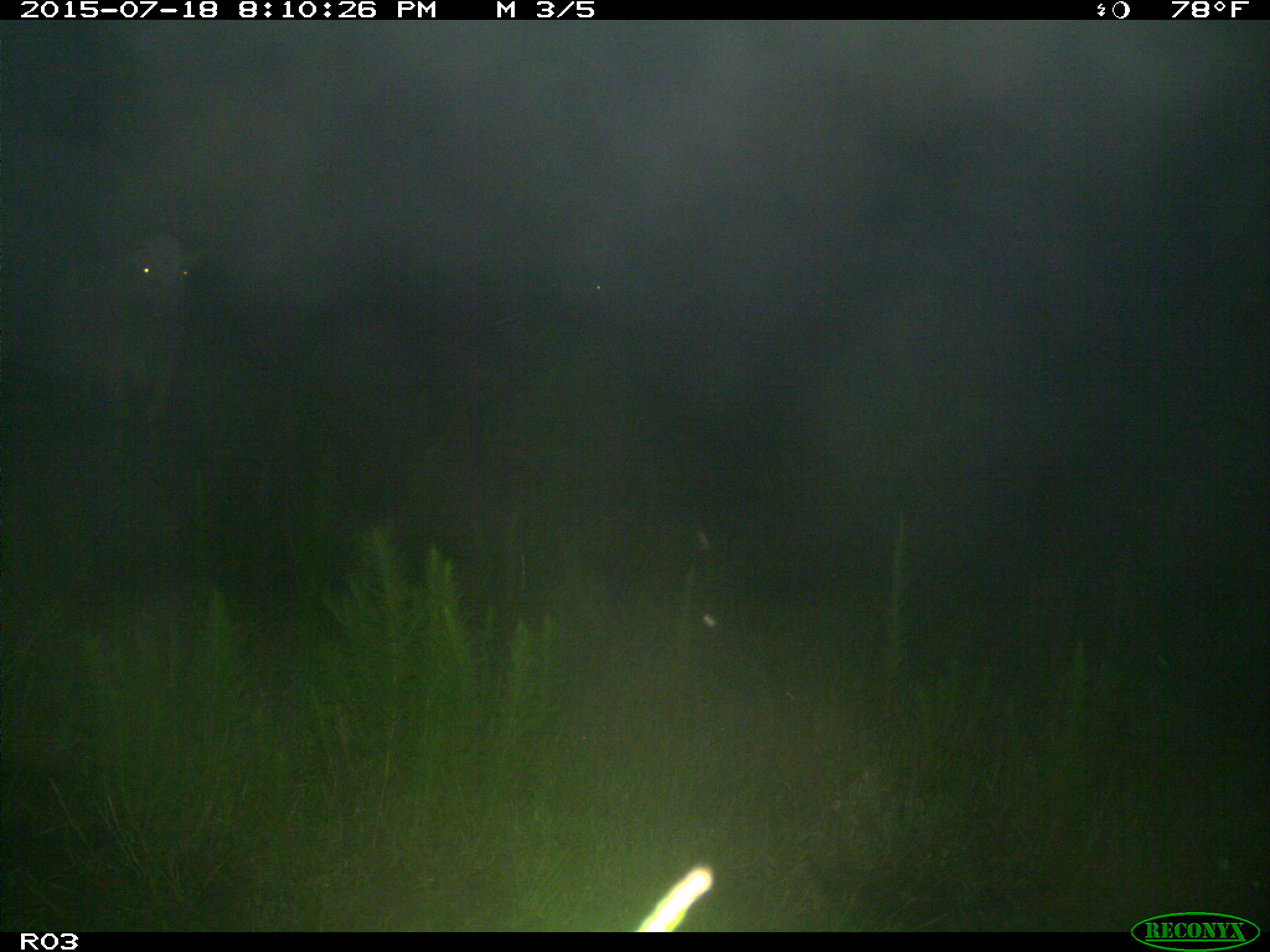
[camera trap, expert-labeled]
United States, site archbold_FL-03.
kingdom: Animalia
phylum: Chordata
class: Mammalia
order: Artiodactyla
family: Bovidae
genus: Bos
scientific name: Bos taurus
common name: domestic cow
Bos taurus (domestic cow).